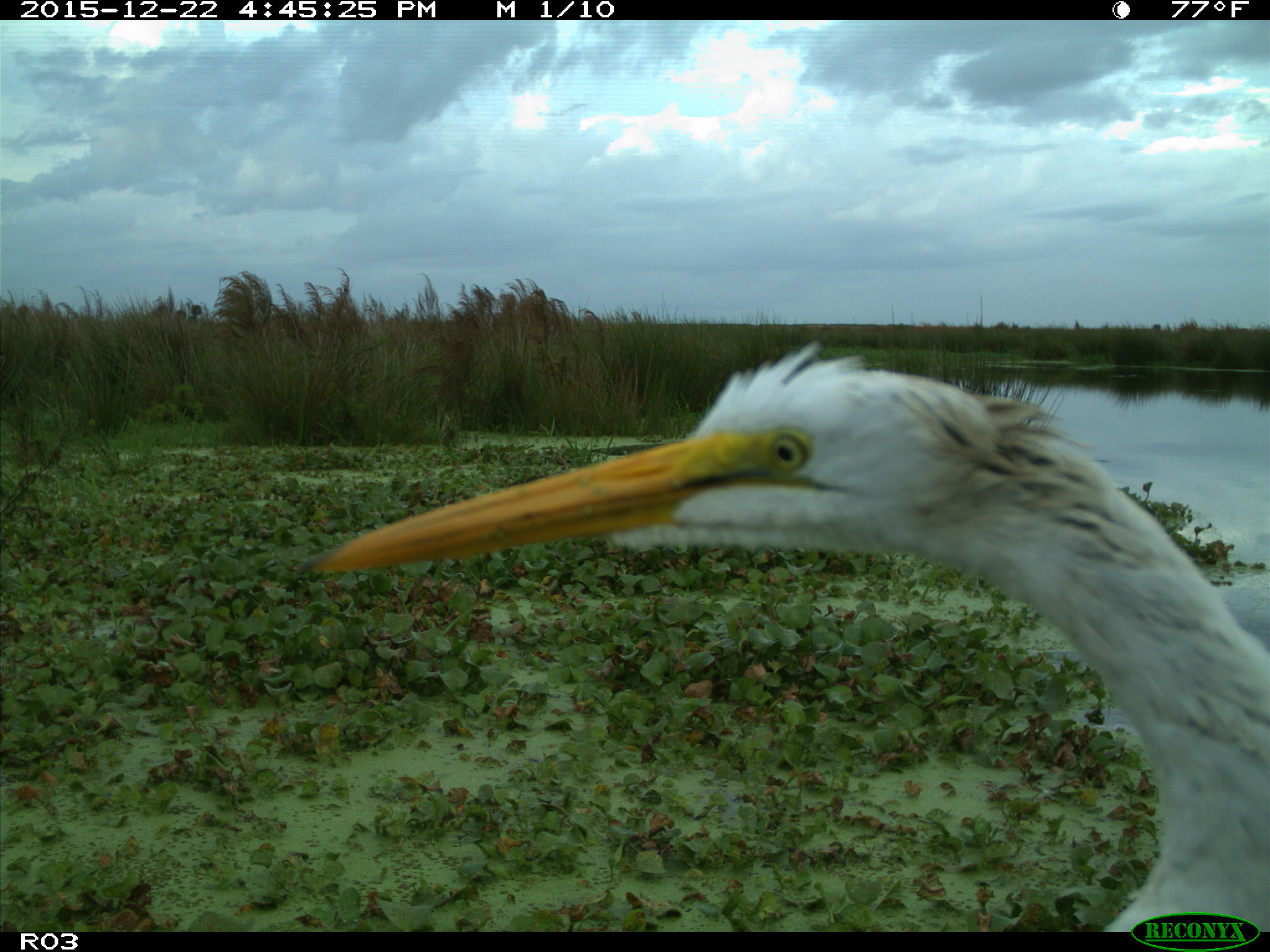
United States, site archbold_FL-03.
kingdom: Animalia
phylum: Chordata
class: Aves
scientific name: Aves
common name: birds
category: unidentified bird